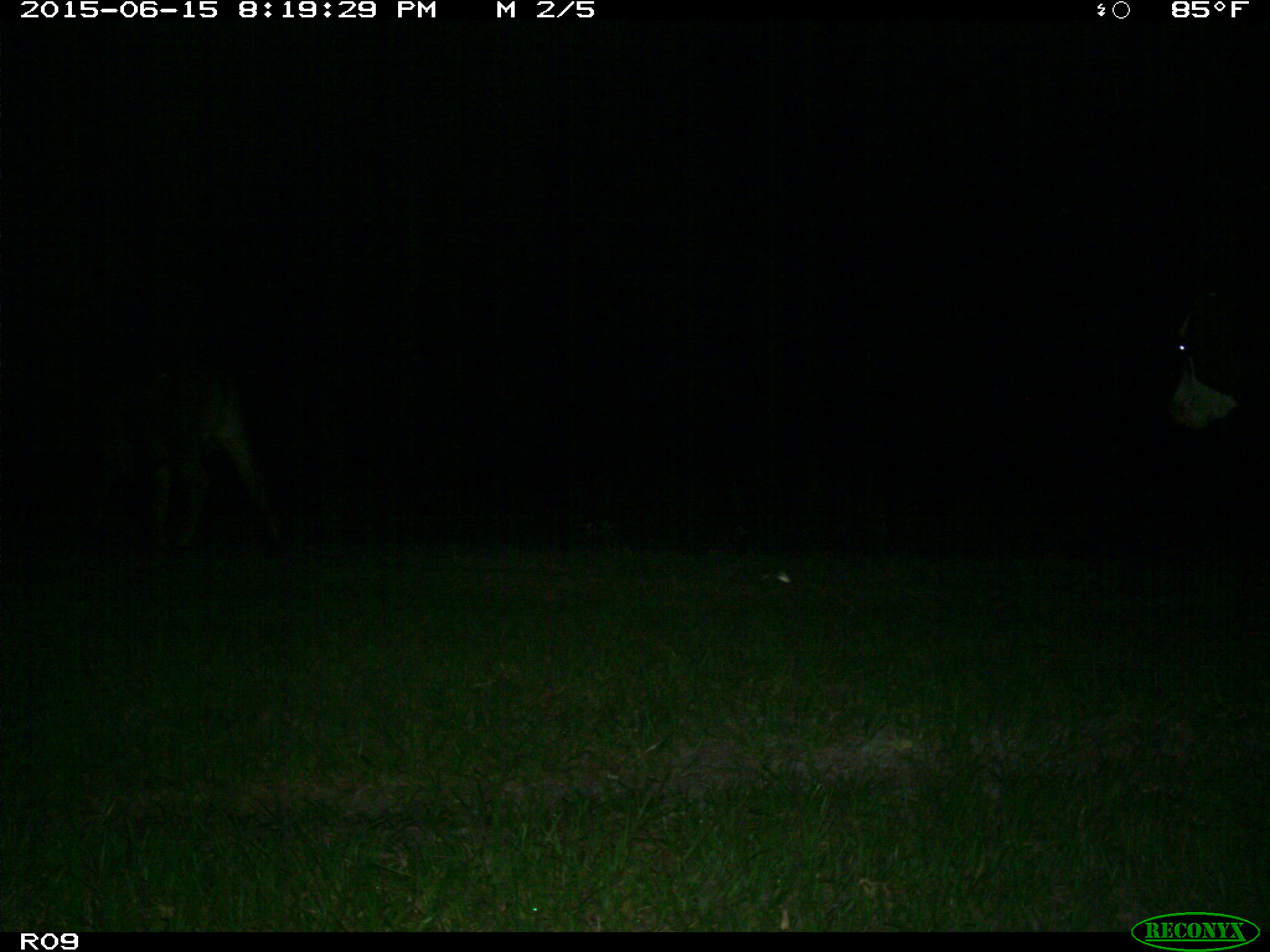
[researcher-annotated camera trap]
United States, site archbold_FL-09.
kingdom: Animalia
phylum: Chordata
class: Mammalia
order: Artiodactyla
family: Bovidae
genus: Bos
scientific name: Bos taurus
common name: domestic cow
Bos taurus (domestic cow).